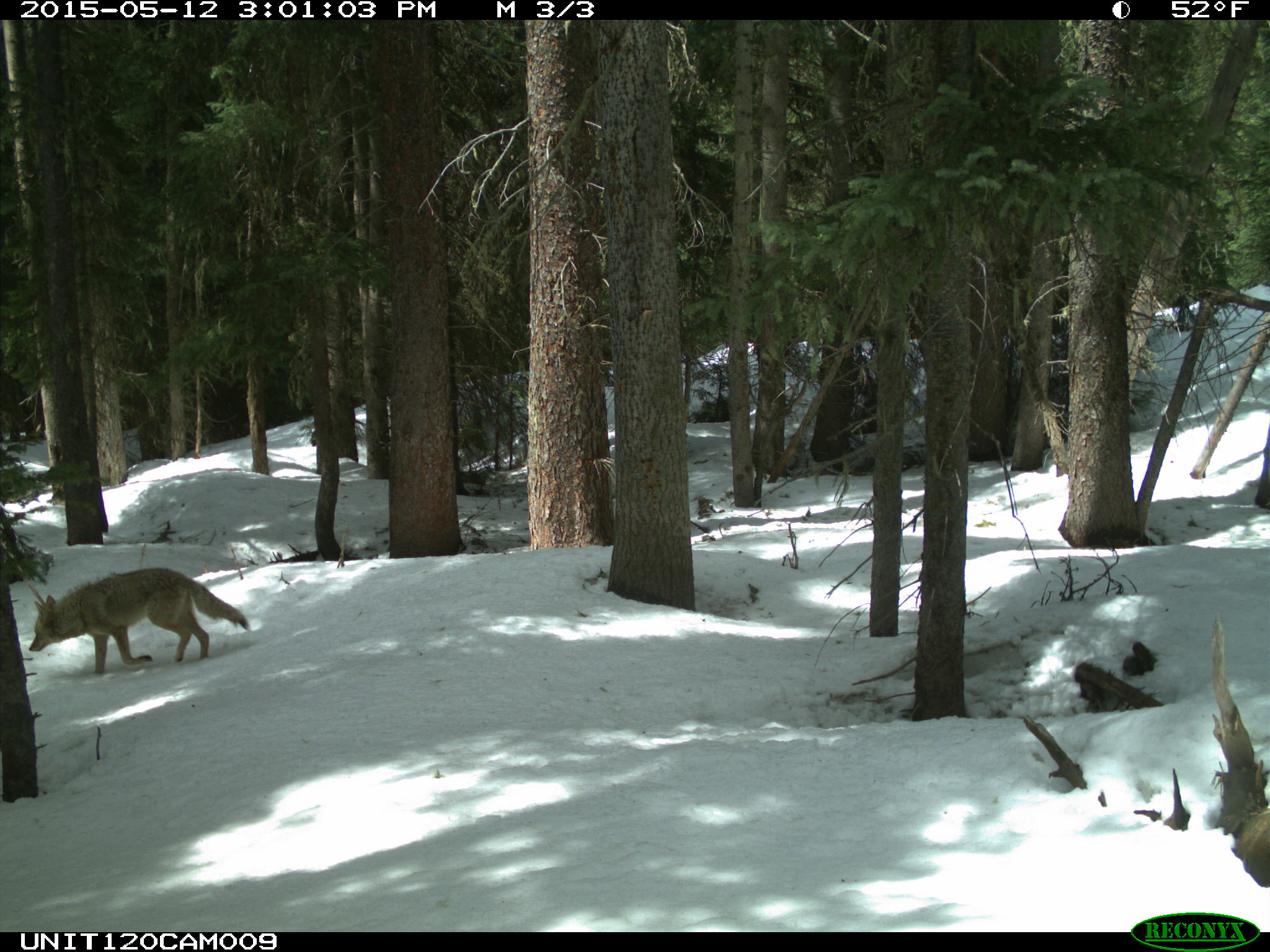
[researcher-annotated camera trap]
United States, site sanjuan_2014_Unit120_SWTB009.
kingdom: Animalia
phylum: Chordata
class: Mammalia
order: Carnivora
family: Canidae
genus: Canis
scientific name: Canis latrans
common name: coyote